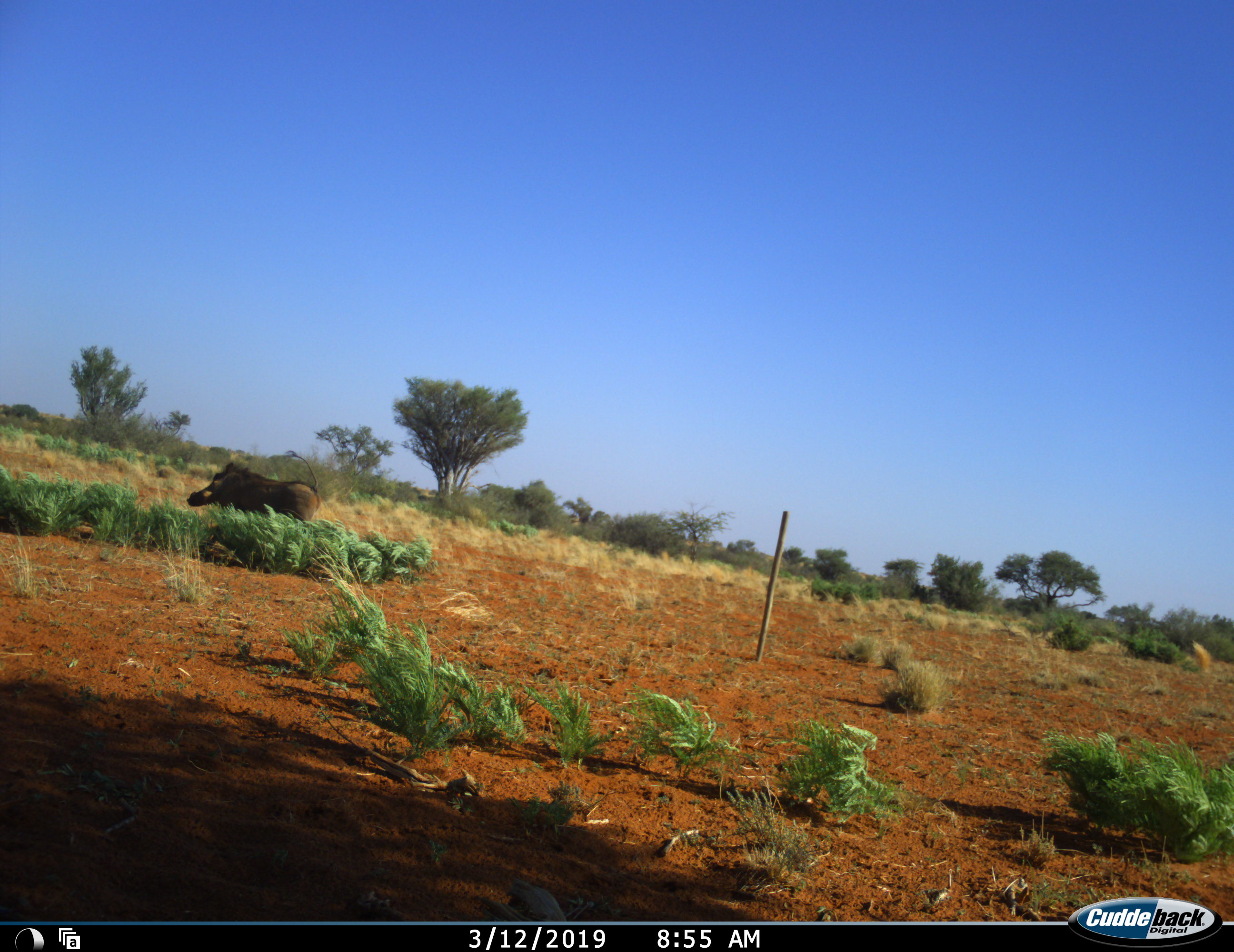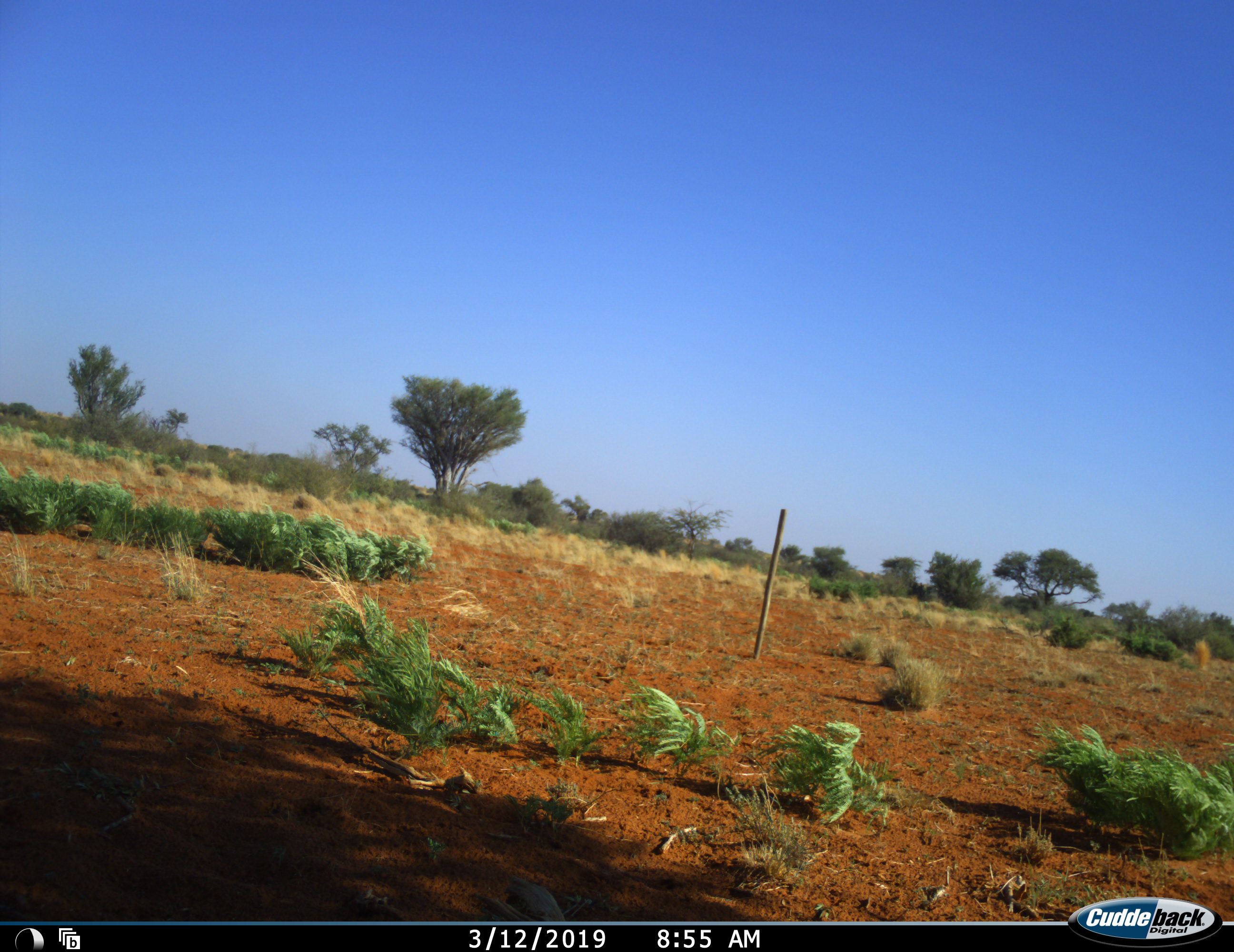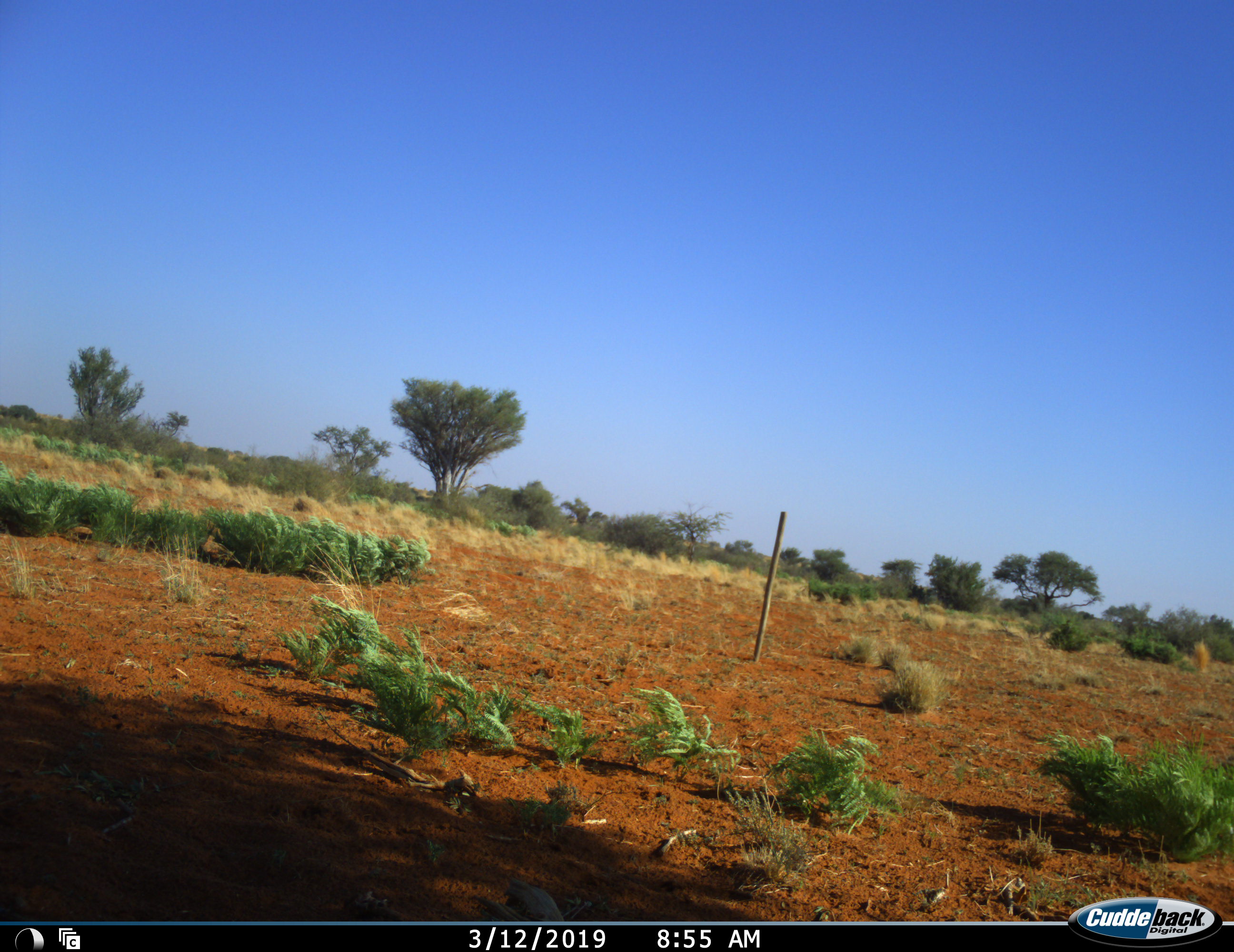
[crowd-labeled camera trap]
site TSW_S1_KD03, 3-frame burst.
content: unidentified animal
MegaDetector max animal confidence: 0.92